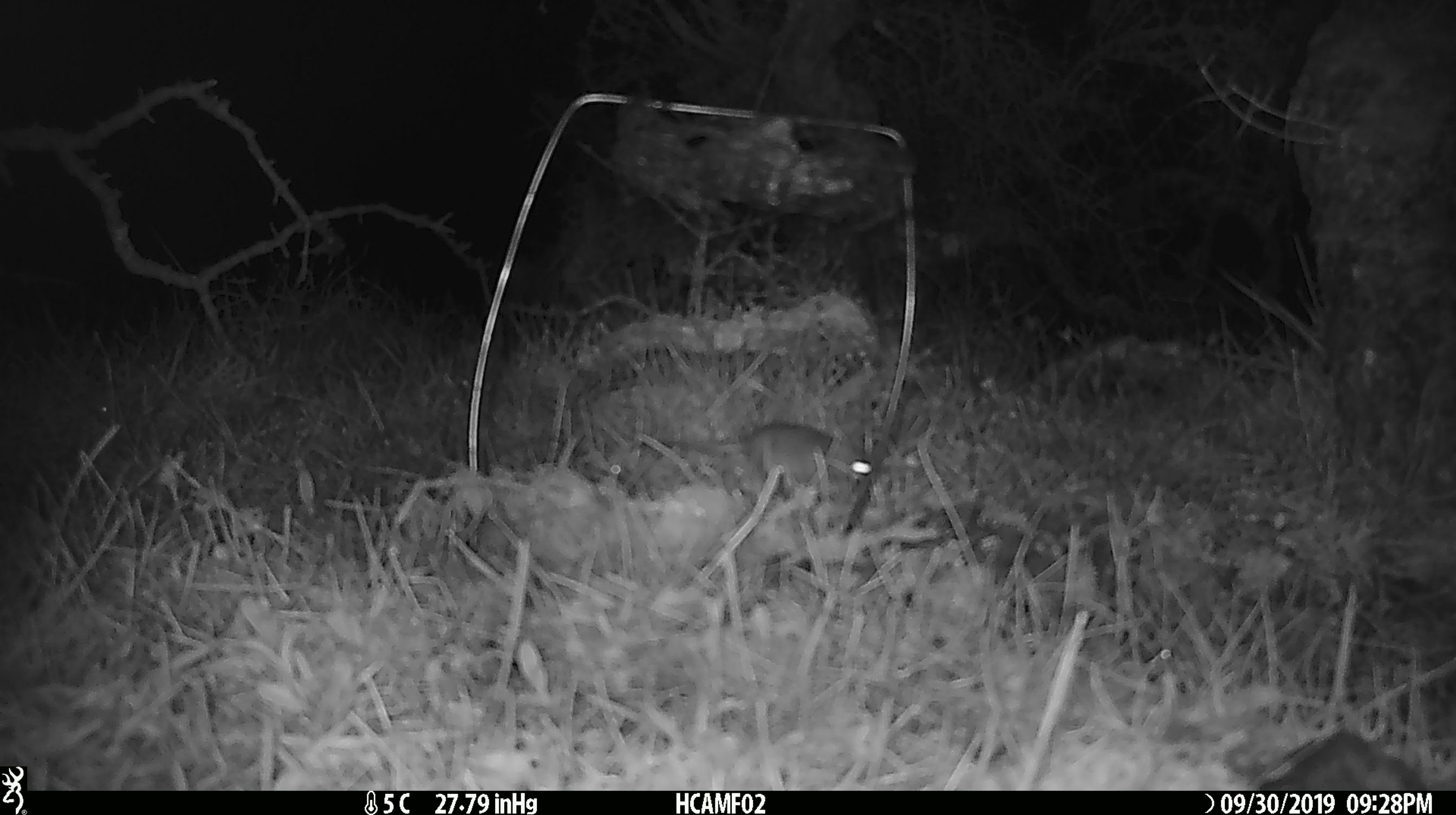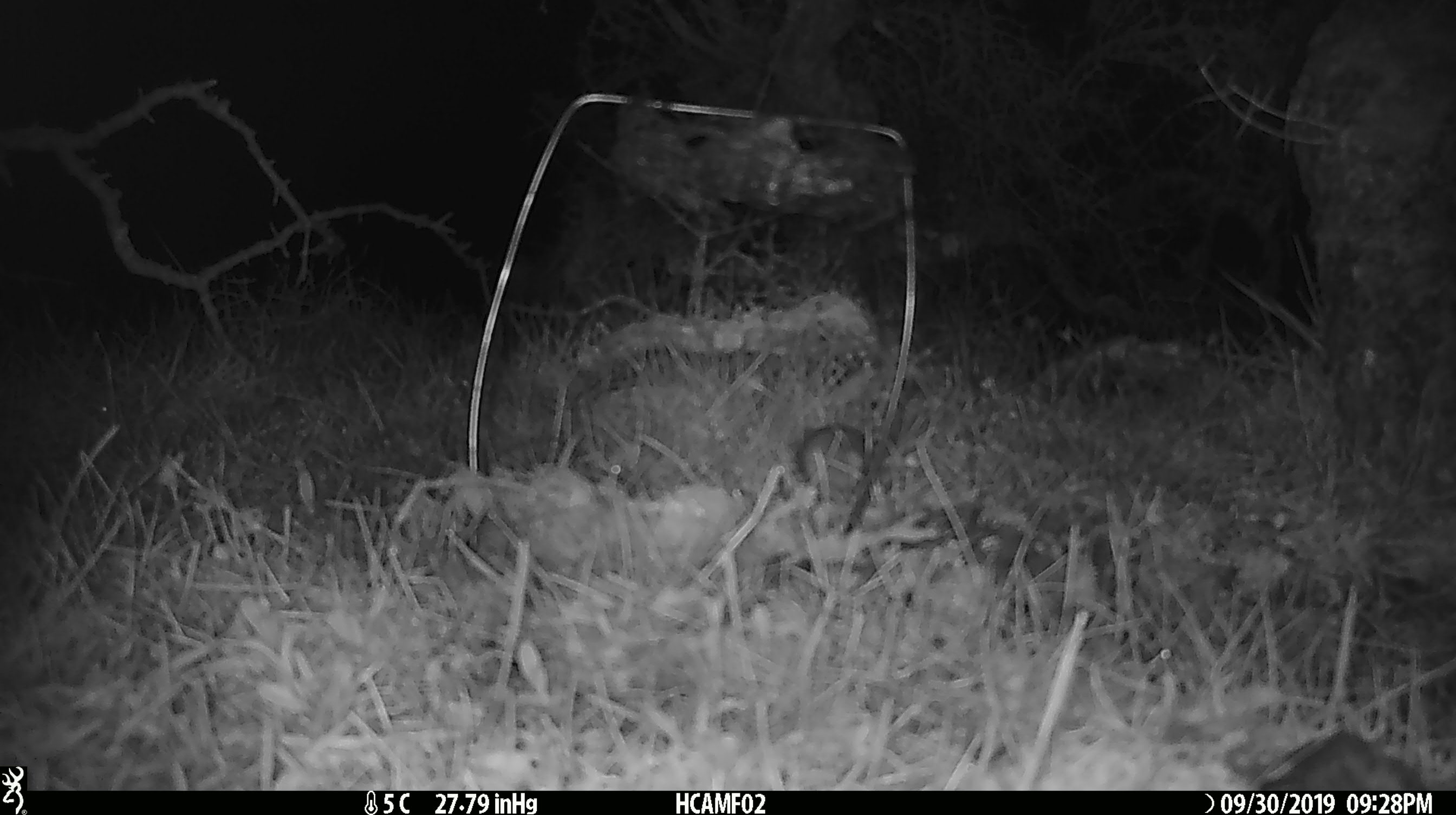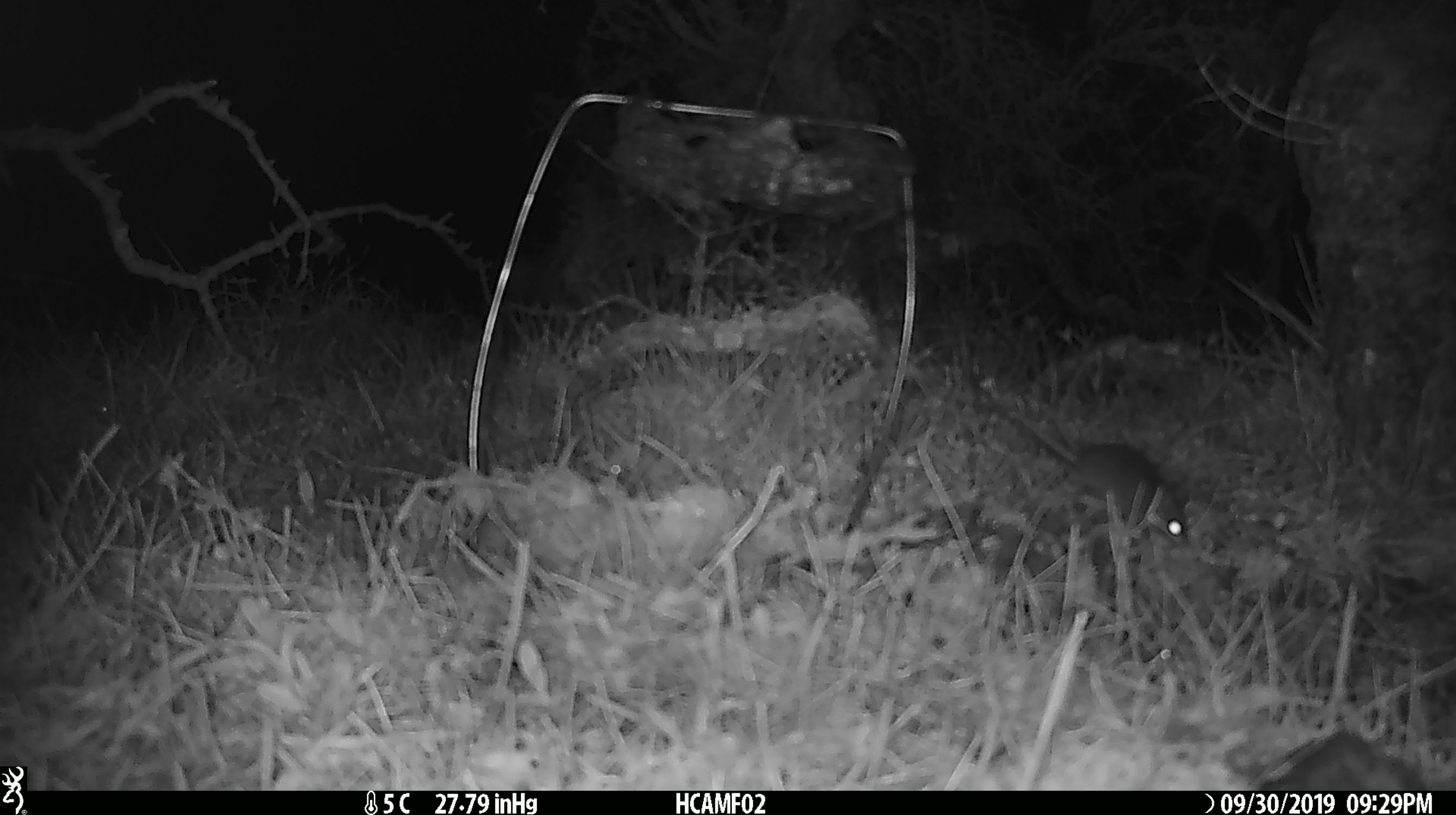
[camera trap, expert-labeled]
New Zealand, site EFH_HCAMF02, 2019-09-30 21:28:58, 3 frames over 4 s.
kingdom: Animalia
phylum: Chordata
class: Mammalia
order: Rodentia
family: Muridae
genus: Mus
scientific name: Mus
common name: mouse